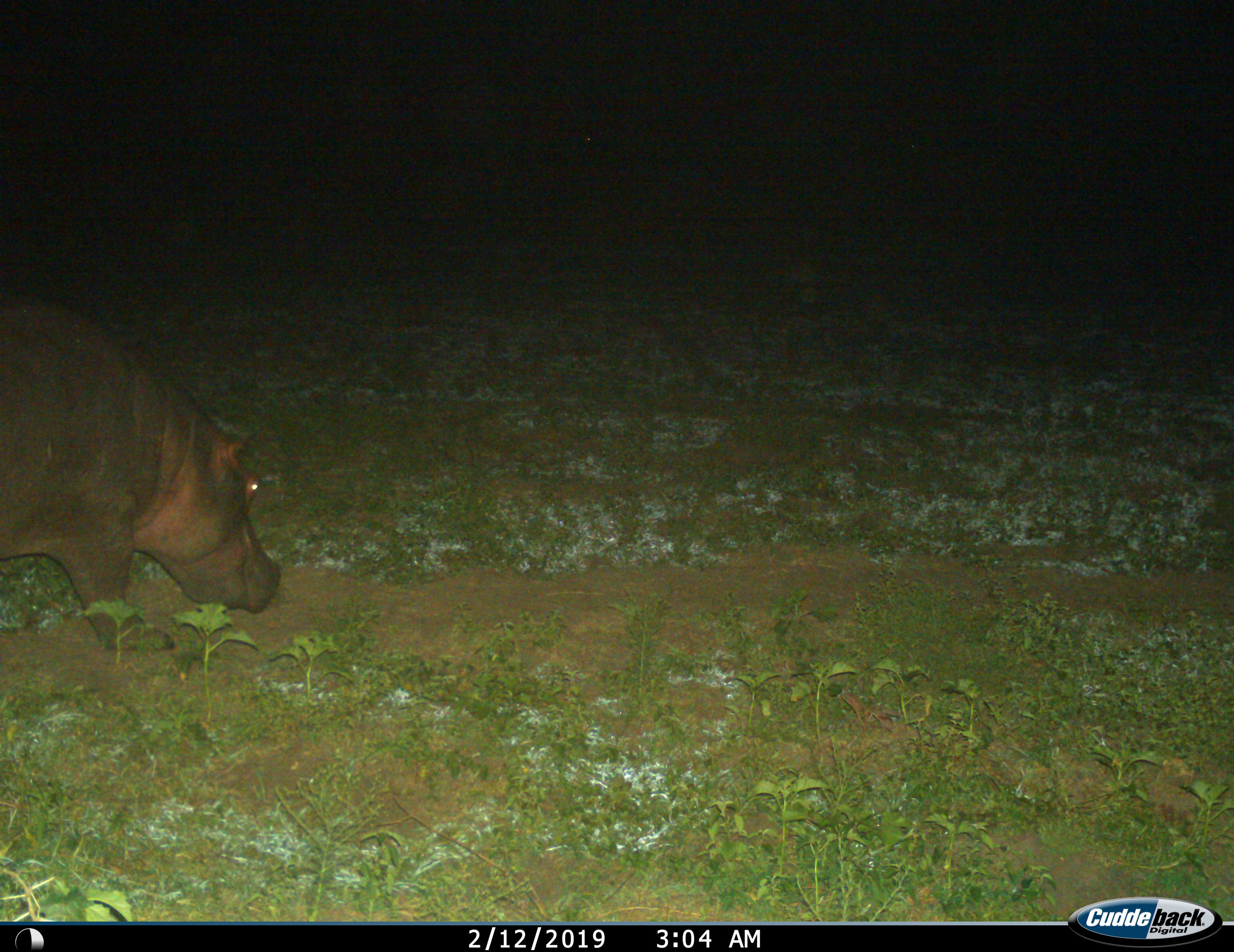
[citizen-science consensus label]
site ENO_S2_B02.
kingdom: Animalia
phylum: Chordata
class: Mammalia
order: Artiodactyla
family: Hippopotamidae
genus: Hippopotamus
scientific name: Hippopotamus amphibius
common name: hippopotamus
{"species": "hippopotamus (Hippopotamus amphibius)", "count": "1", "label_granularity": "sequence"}